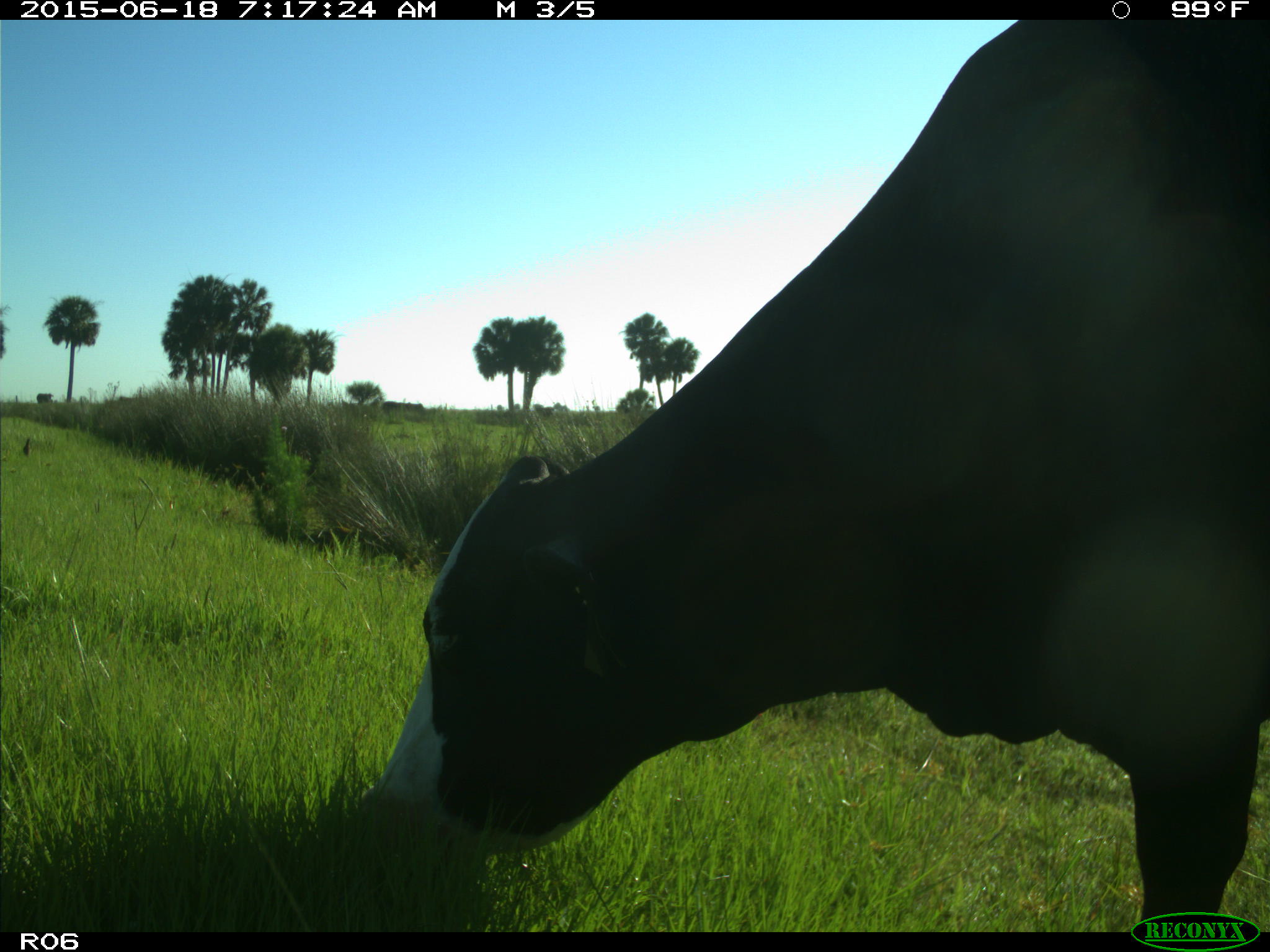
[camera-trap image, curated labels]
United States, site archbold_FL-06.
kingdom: Animalia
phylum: Chordata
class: Mammalia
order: Artiodactyla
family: Bovidae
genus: Bos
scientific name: Bos taurus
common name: domestic cow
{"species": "Bos taurus (domestic cow)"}